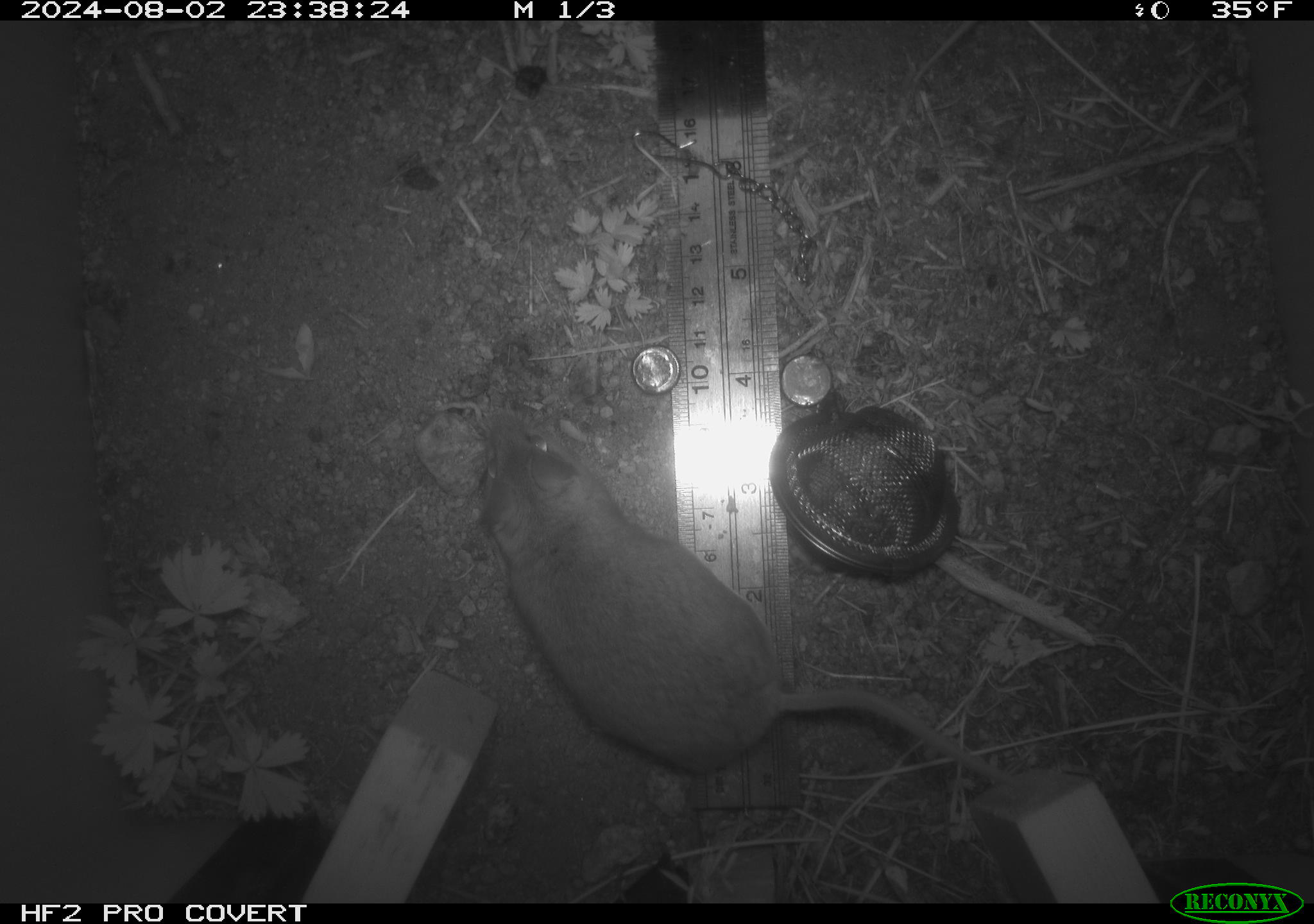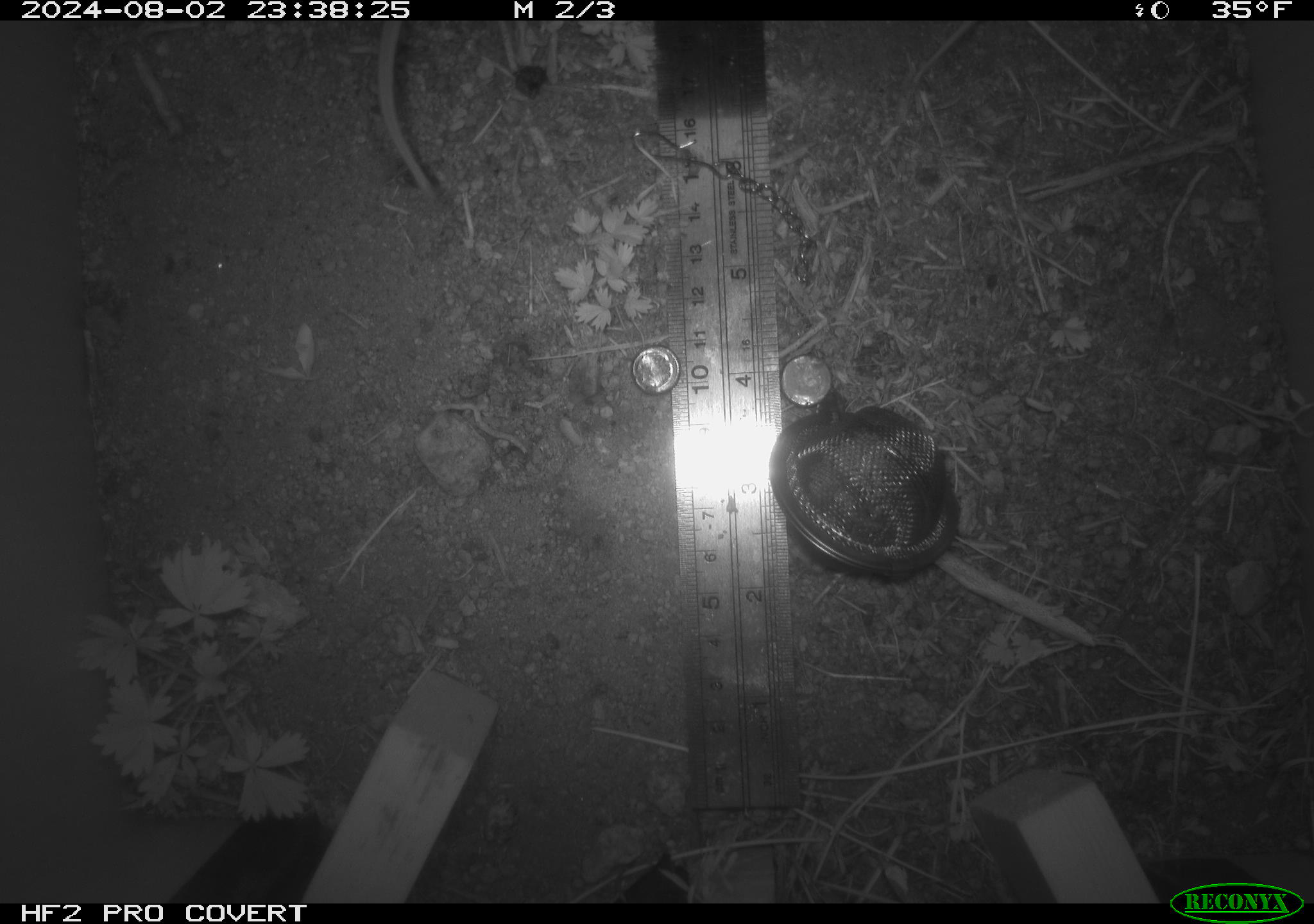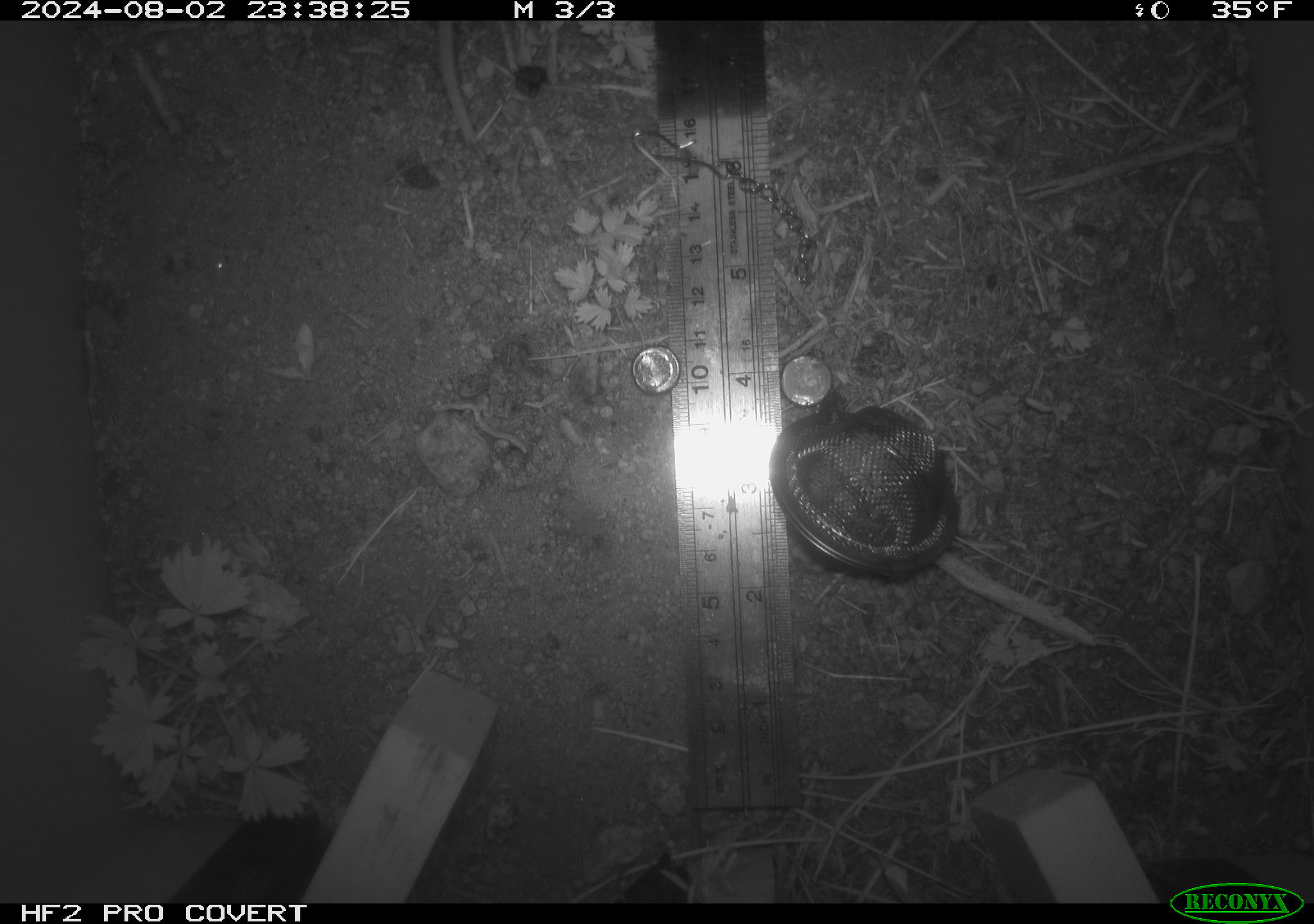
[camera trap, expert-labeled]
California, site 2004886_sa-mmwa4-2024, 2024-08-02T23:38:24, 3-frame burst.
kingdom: Animalia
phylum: Chordata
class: Mammalia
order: Rodentia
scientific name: Rodentia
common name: mouse species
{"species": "mouse species (Rodentia)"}